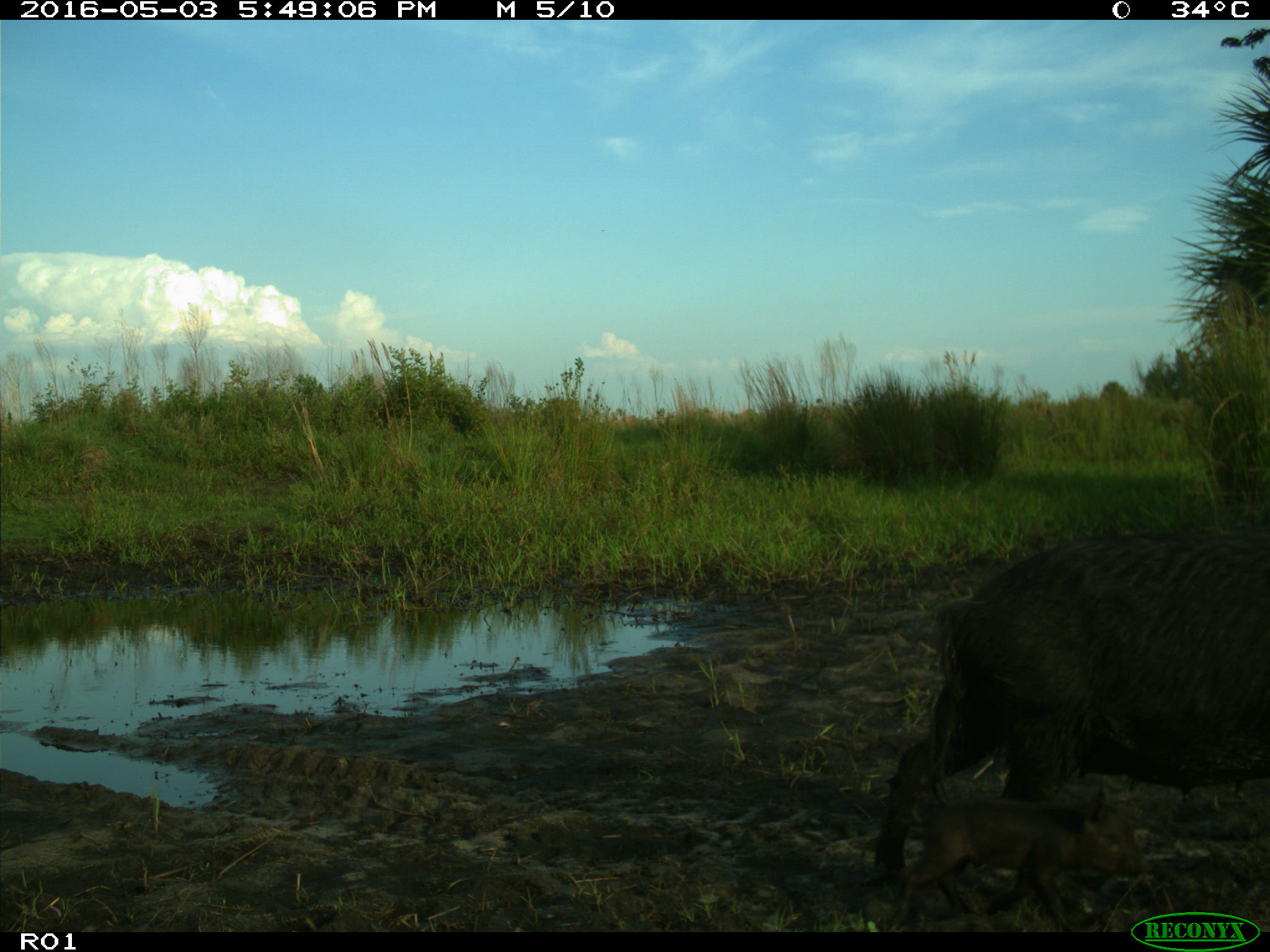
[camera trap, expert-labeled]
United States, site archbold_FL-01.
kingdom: Animalia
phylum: Chordata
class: Mammalia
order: Artiodactyla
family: Suidae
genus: Sus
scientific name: Sus scrofa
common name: wild boar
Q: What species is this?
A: Sus scrofa (wild boar).